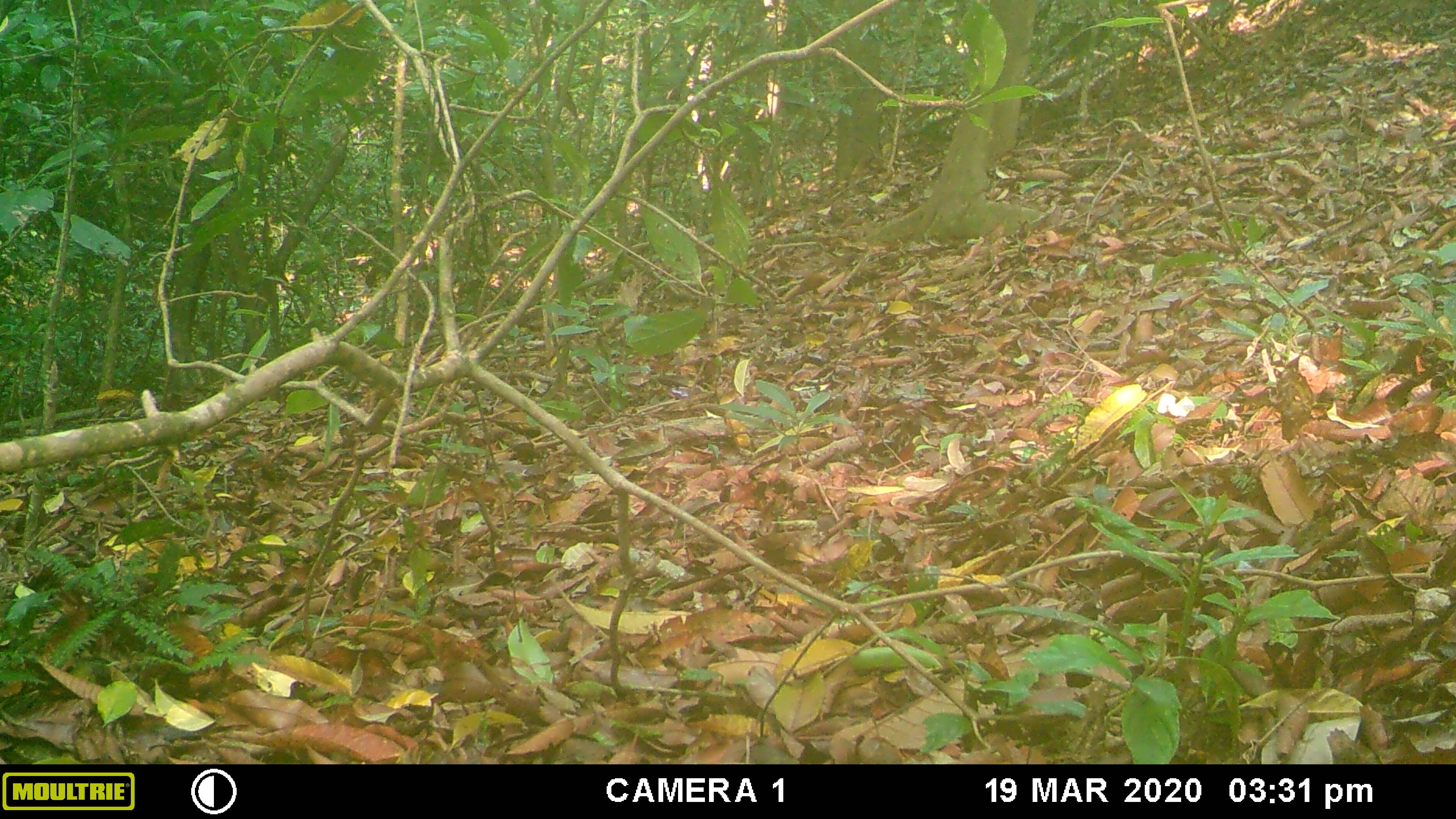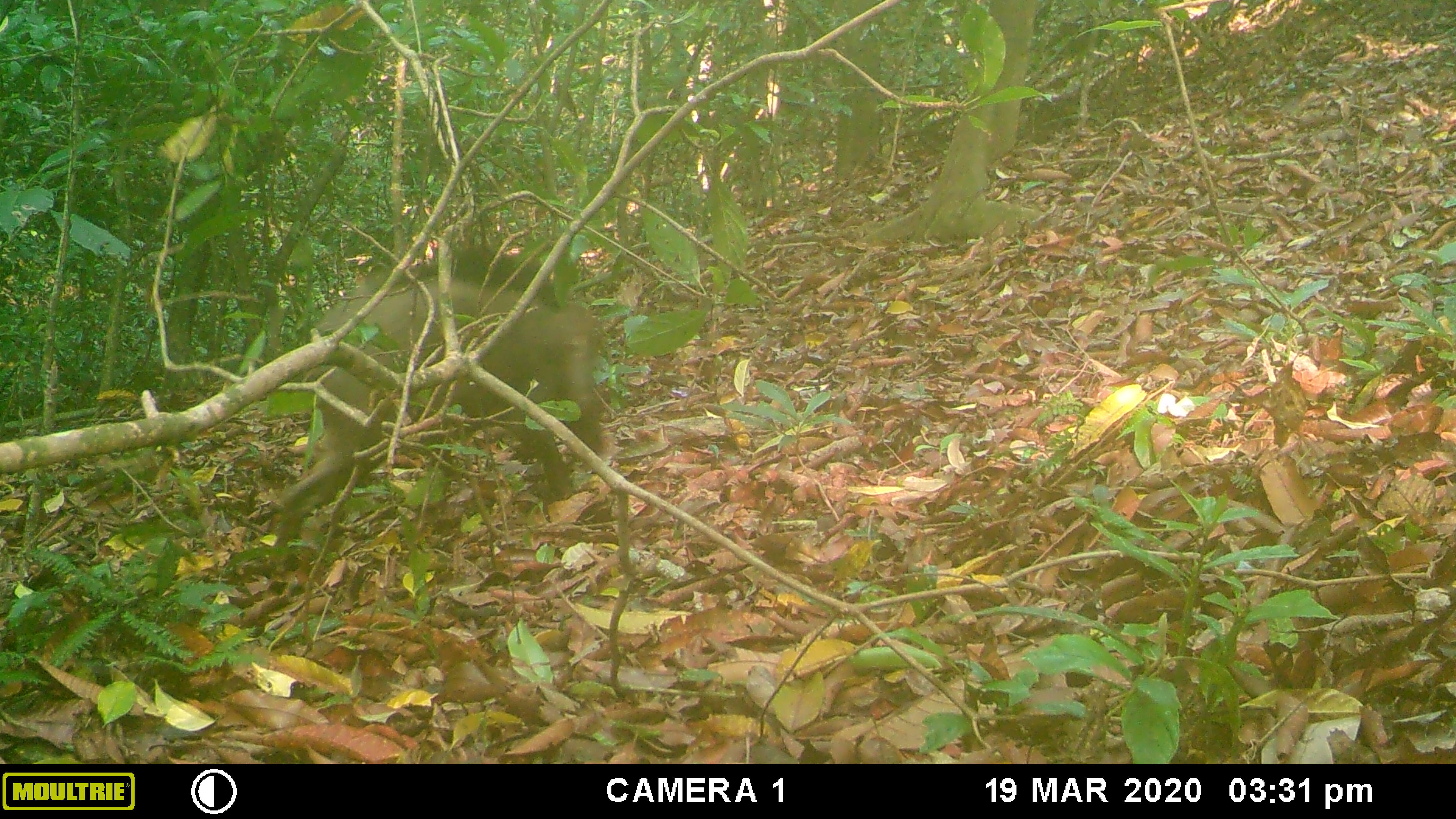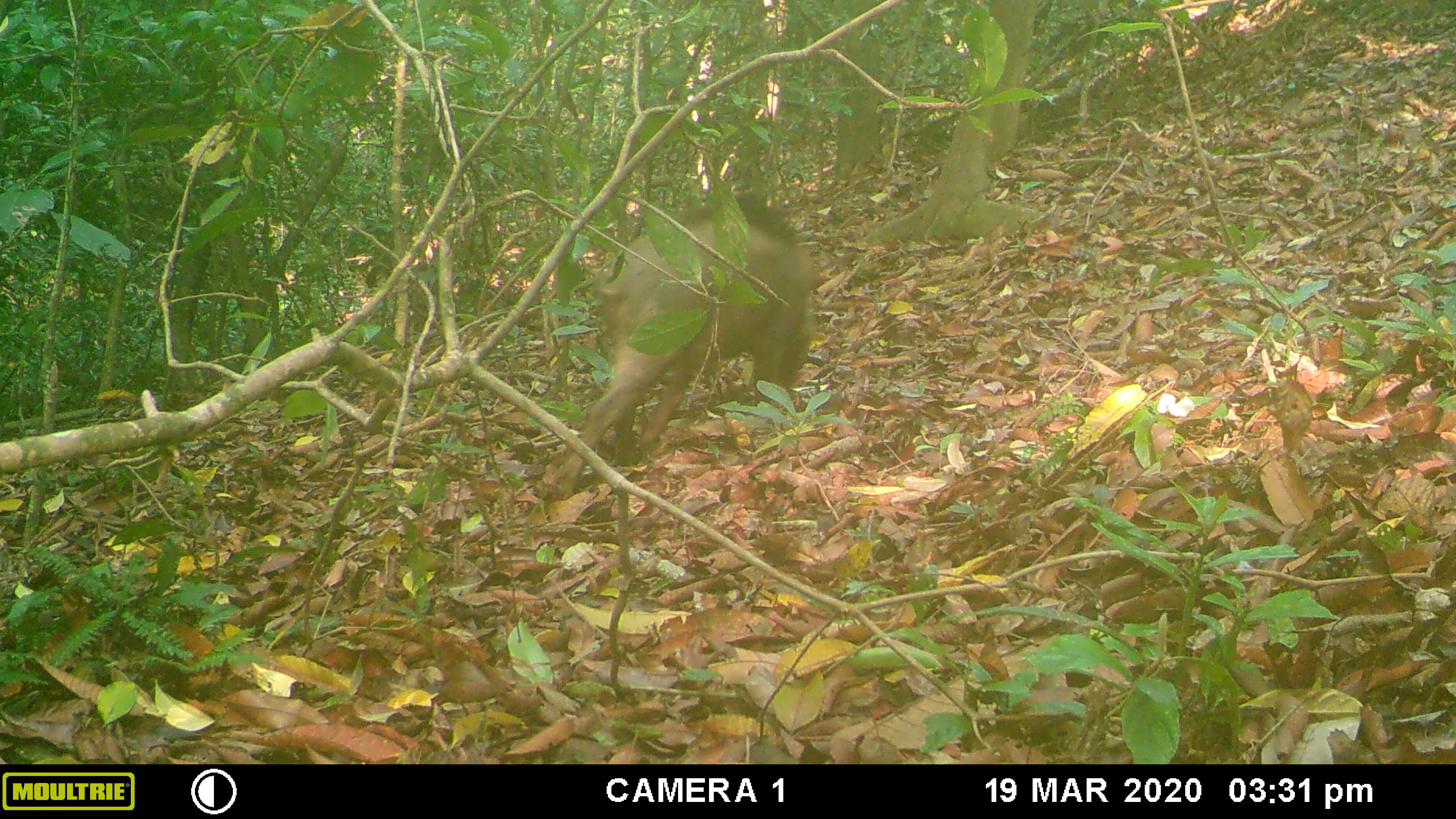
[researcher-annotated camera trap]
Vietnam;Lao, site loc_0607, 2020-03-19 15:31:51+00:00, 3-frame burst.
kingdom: Animalia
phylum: Chordata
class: Mammalia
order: Artiodactyla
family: Suidae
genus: Sus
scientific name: Sus scrofa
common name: eurasian wild pig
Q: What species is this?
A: Eurasian wild pig (Sus scrofa).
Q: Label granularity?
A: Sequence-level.